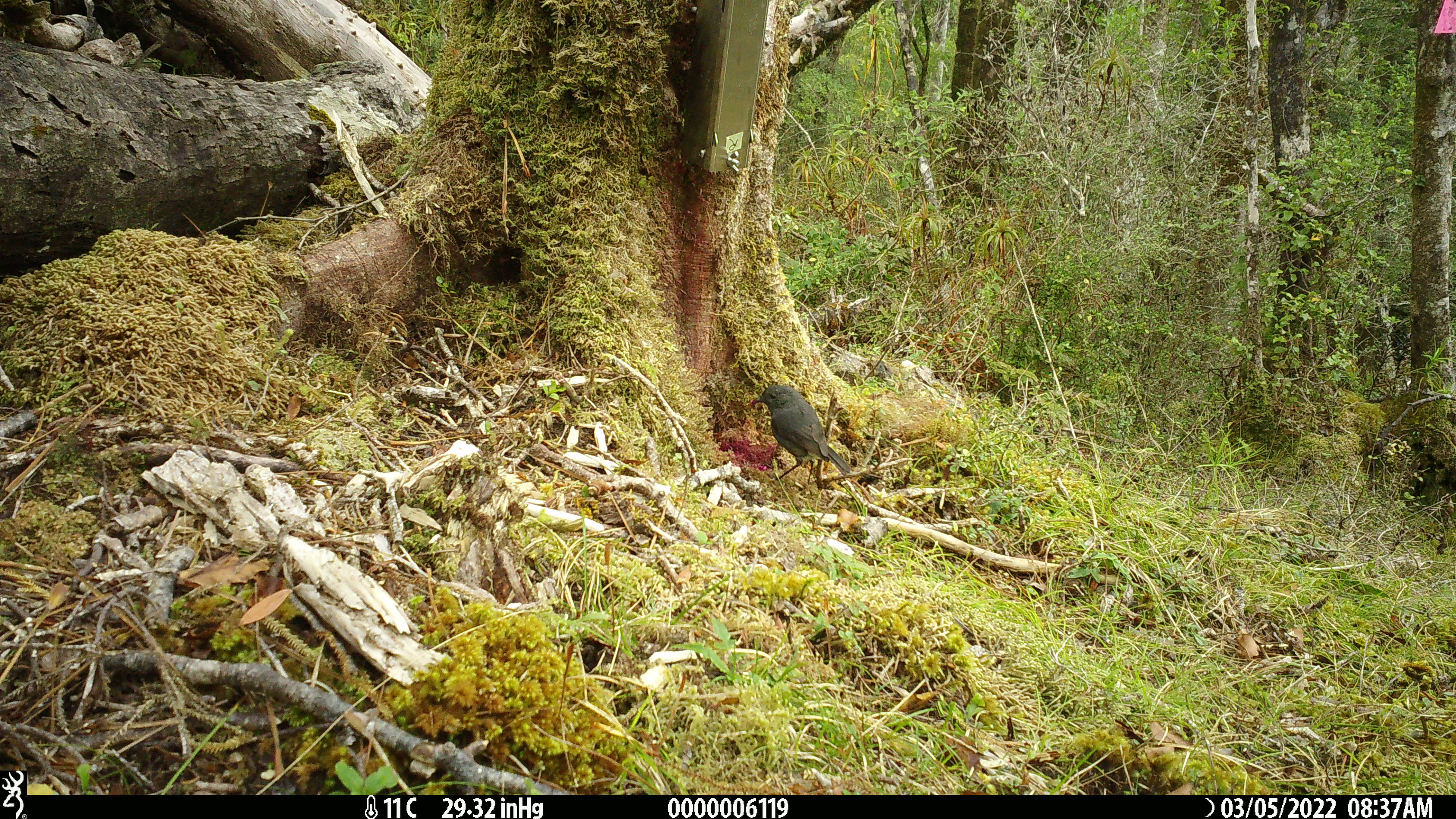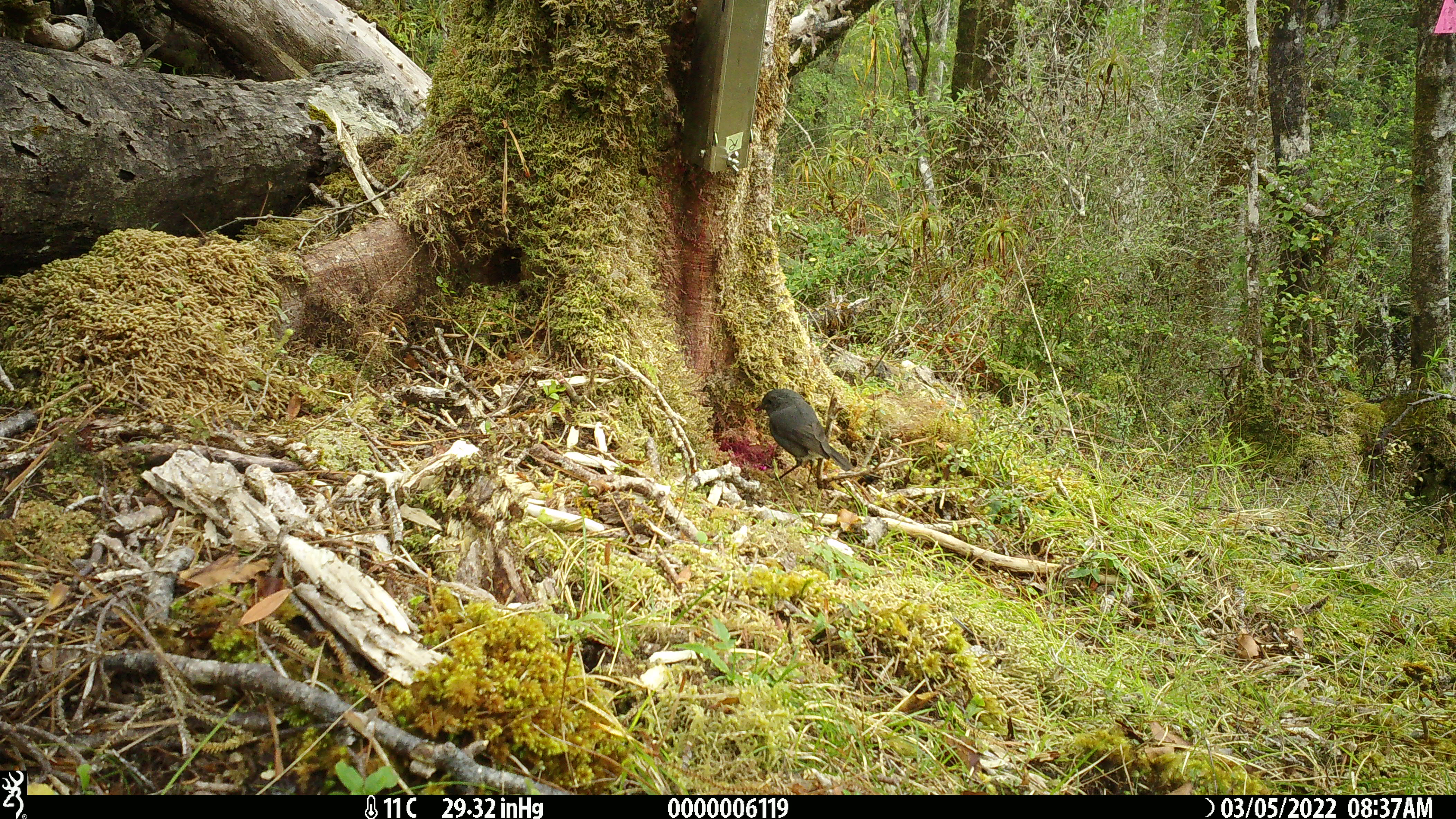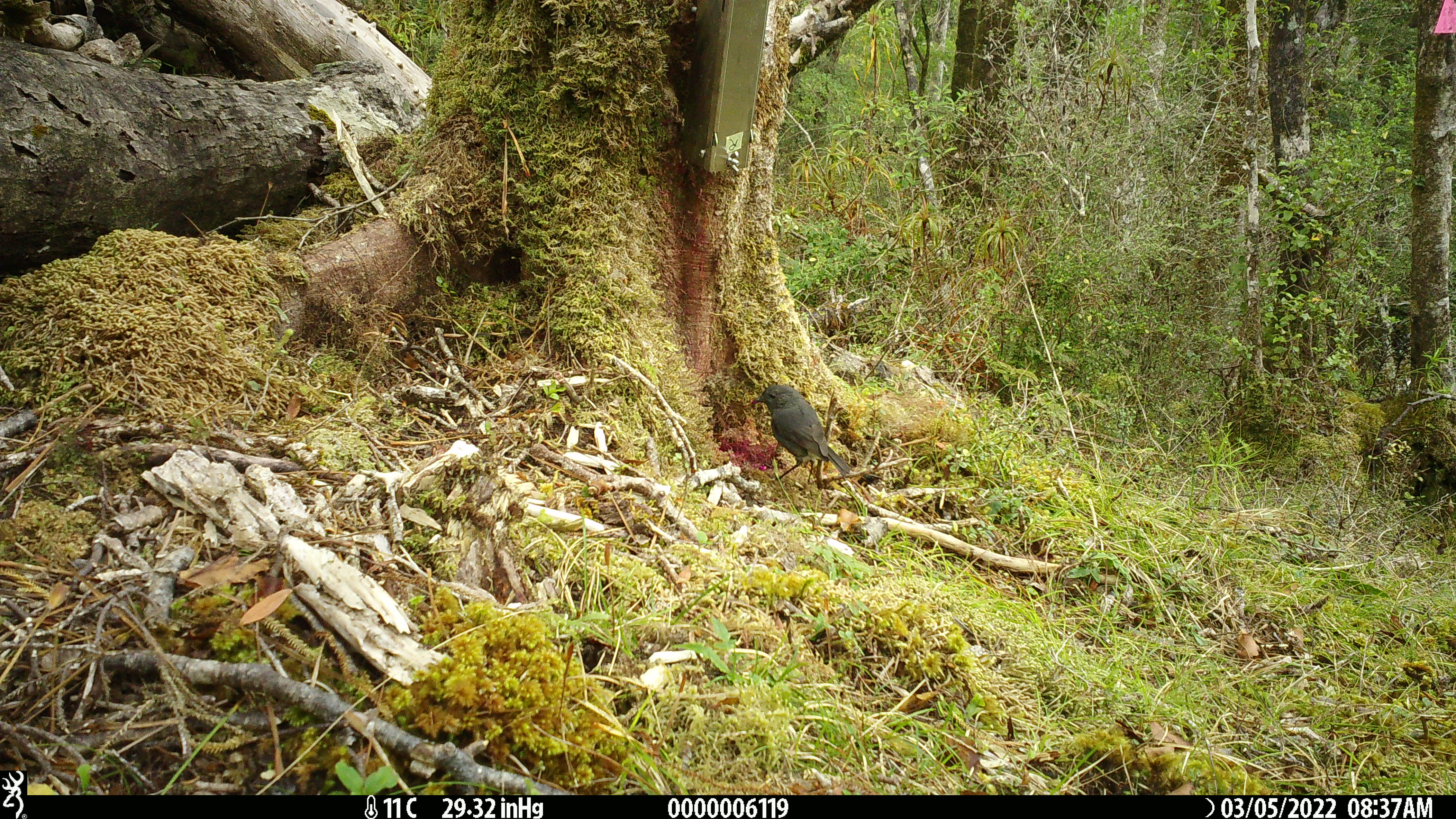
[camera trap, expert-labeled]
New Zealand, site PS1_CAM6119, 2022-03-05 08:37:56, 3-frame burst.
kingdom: Animalia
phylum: Chordata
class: Aves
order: Passeriformes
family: Petroicidae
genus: Petroica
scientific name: Petroica australis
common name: new zealand robin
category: robin